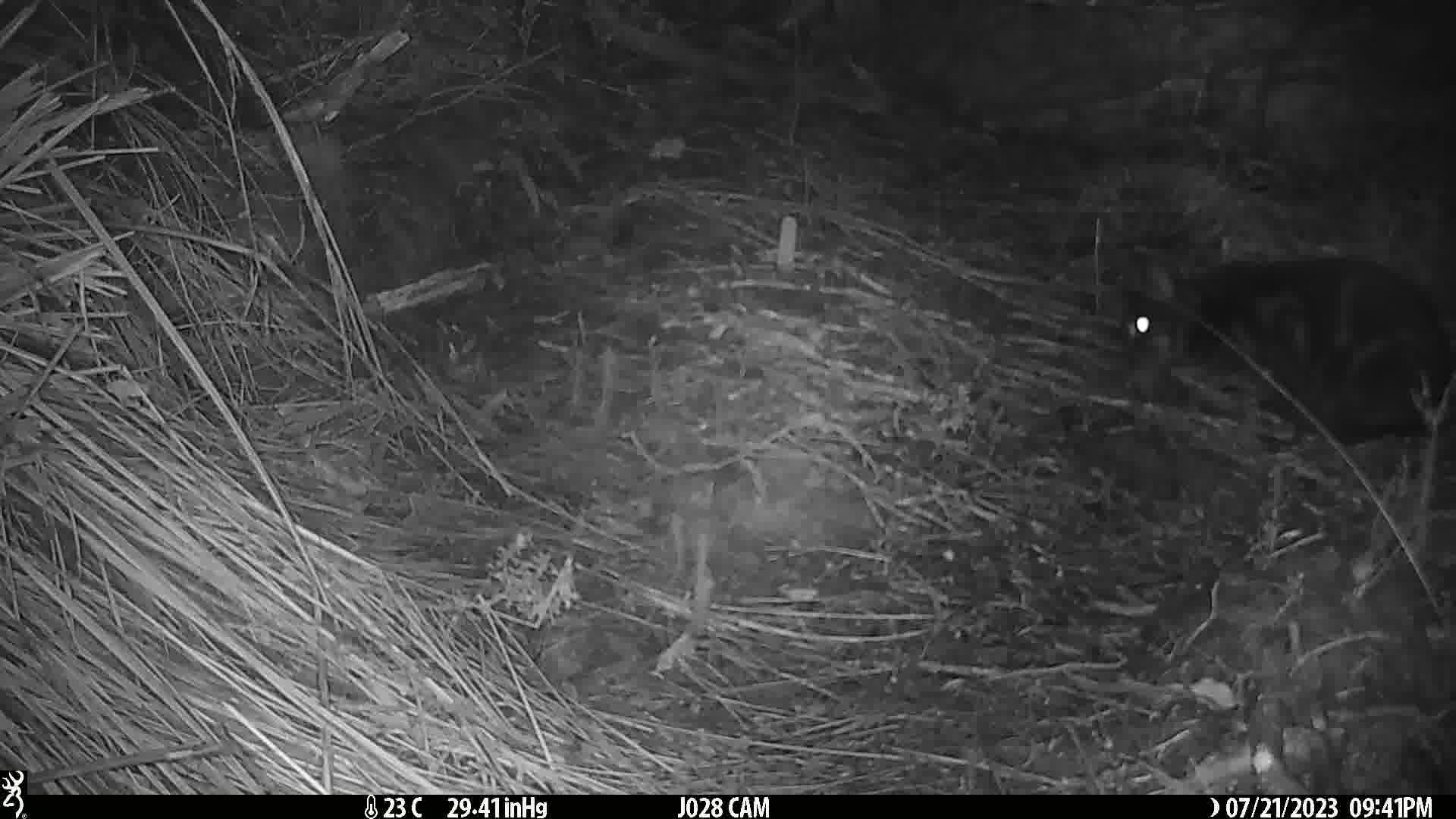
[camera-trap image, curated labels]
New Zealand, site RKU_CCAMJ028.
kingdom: Animalia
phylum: Chordata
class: Mammalia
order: Carnivora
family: Felidae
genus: Felis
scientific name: Felis catus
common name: domestic cat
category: cat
Cat (domestic cat) (Felis catus).